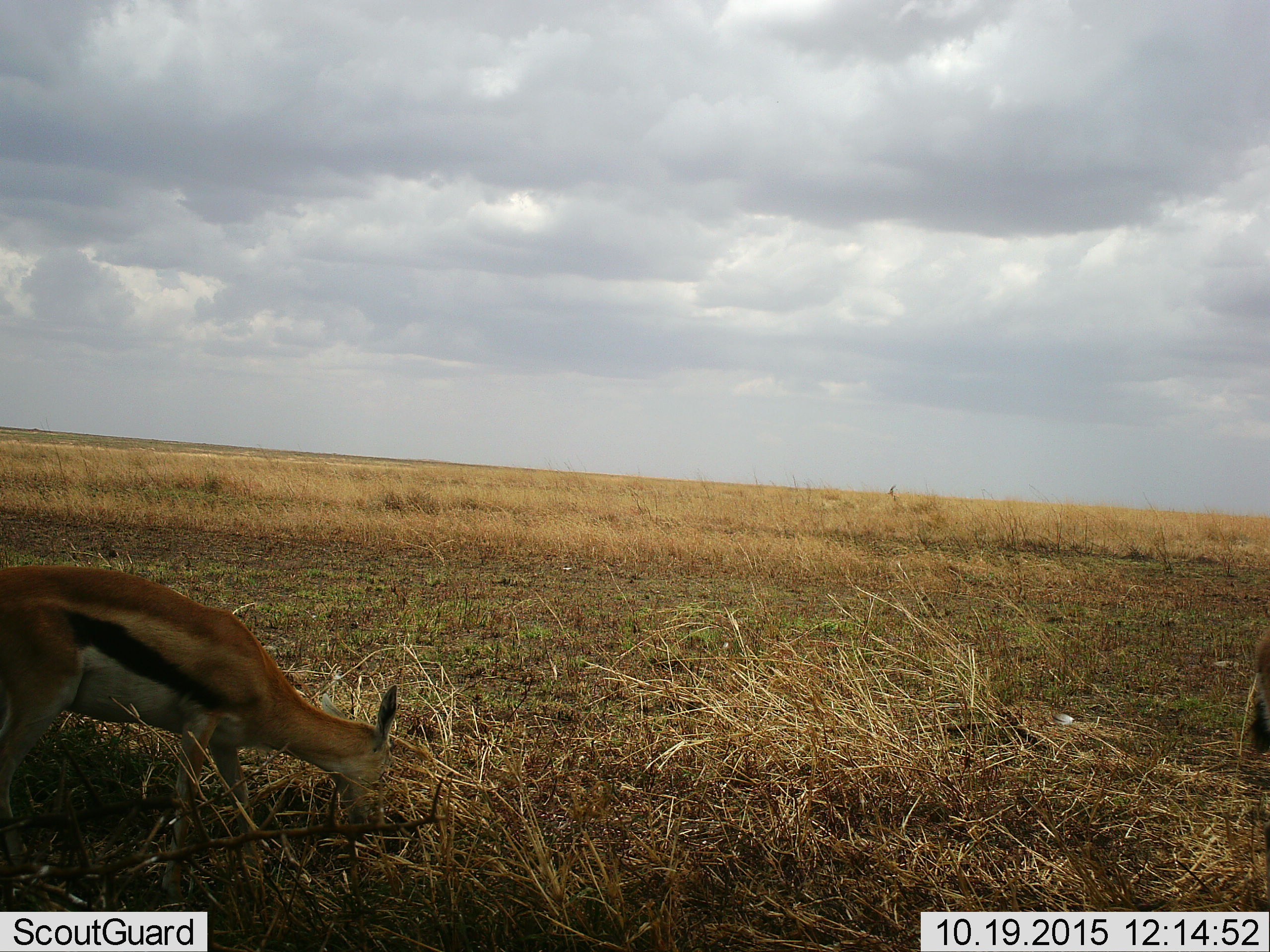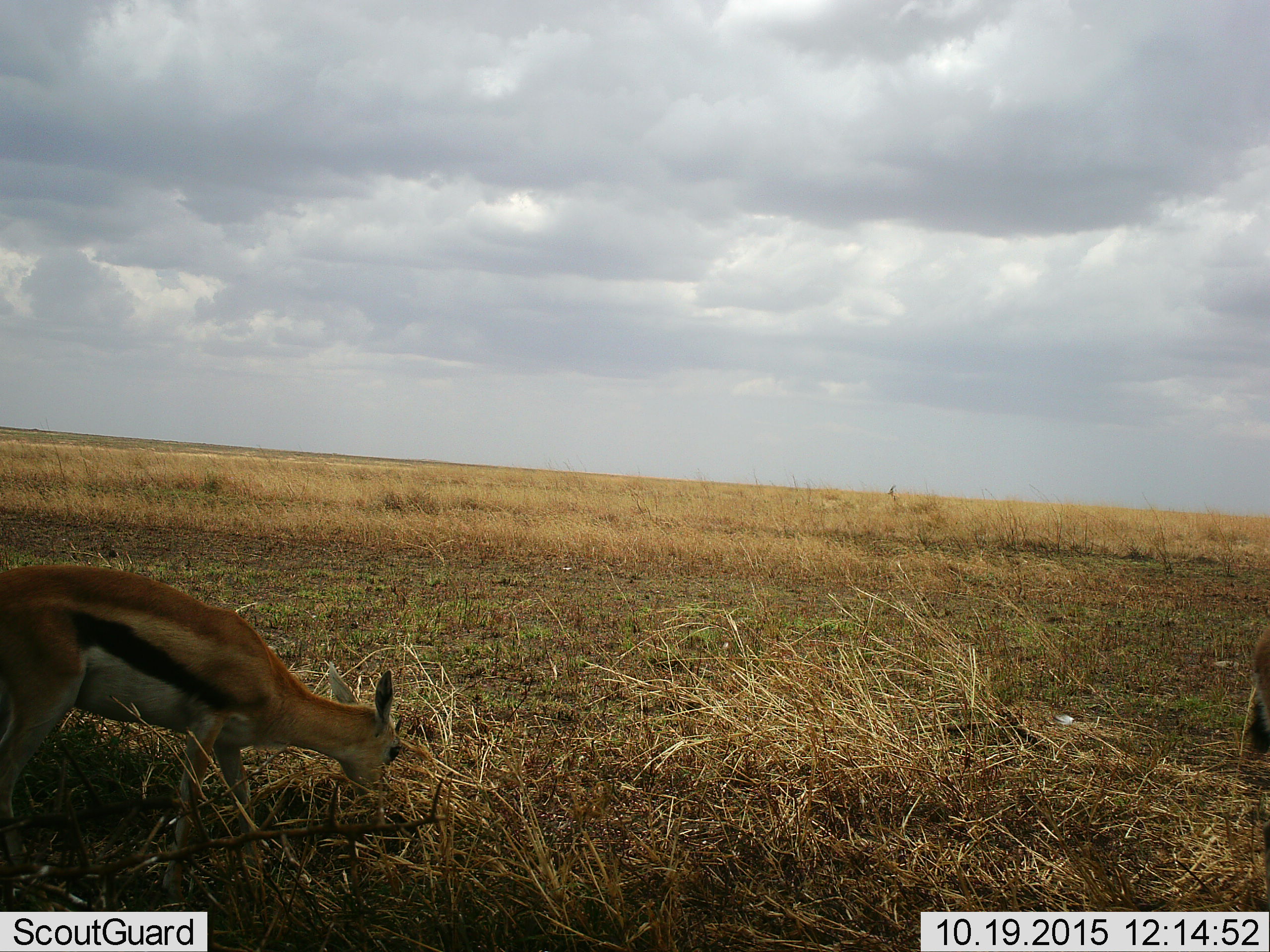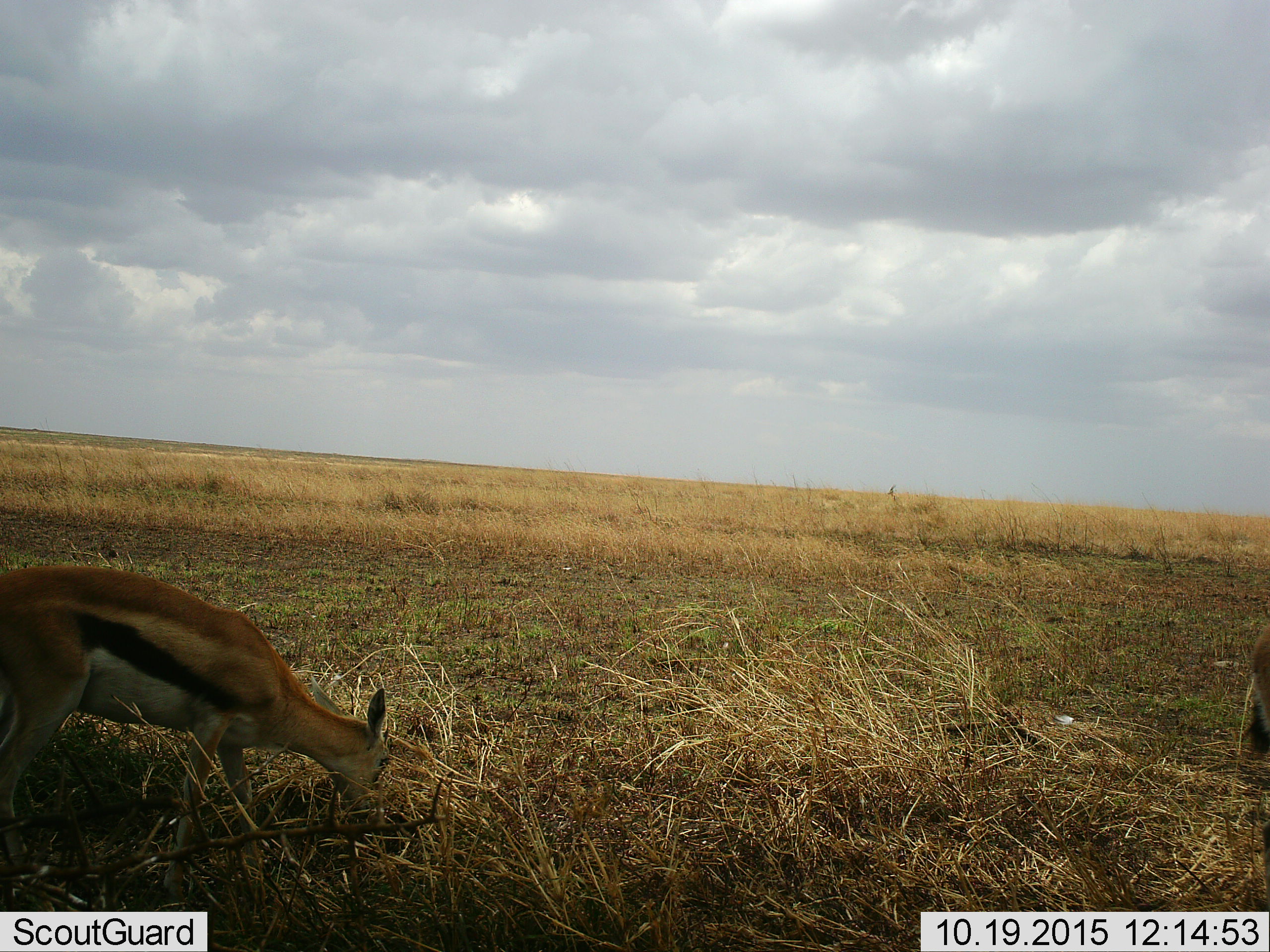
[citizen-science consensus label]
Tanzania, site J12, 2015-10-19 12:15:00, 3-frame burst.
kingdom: Animalia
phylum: Chordata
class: Mammalia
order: Artiodactyla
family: Bovidae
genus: Eudorcas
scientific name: Eudorcas thomsonii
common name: thomson's gazelle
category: gazellethomsons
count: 1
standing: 10%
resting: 0%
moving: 10%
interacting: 0%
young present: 10%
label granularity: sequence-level